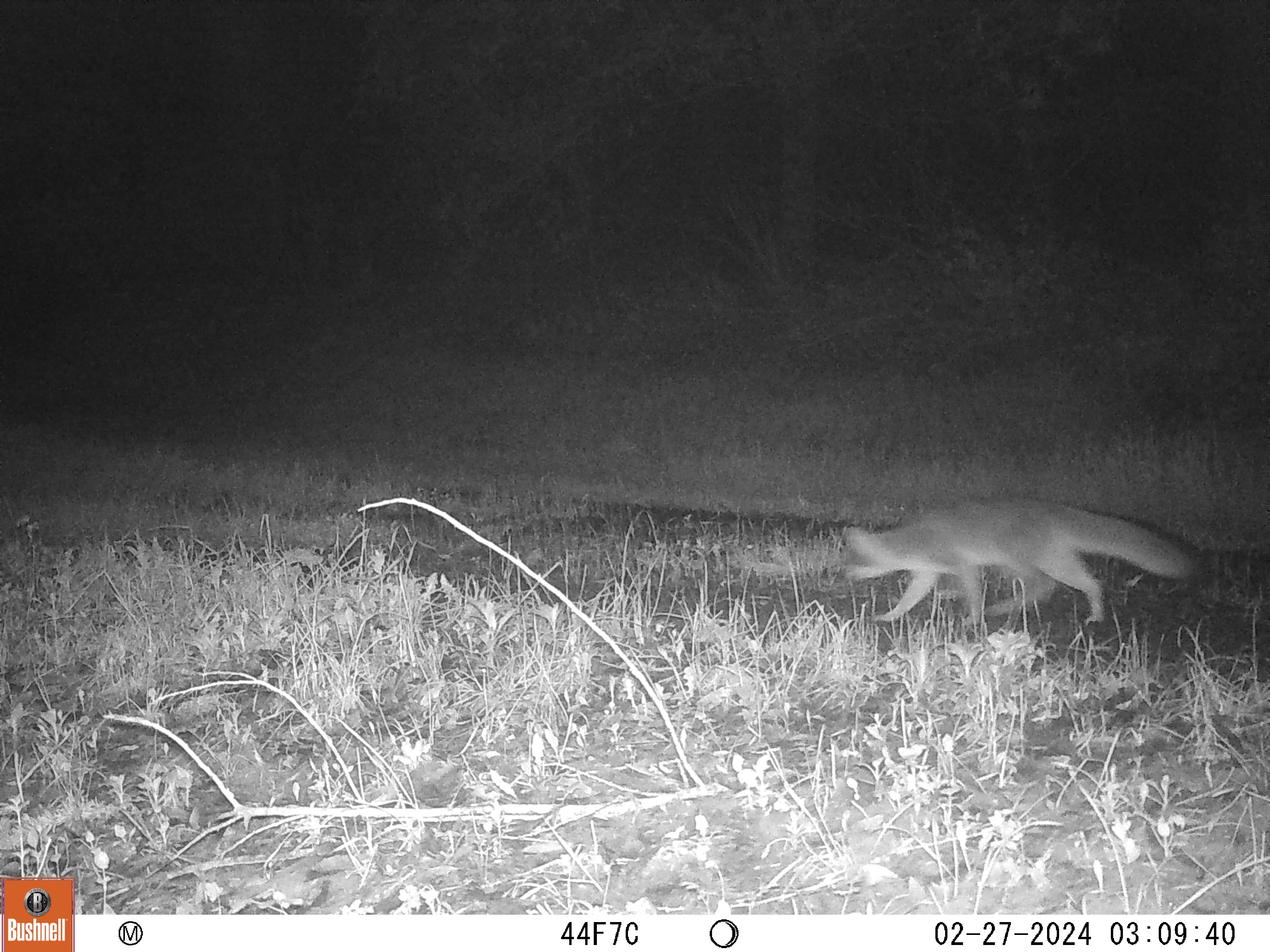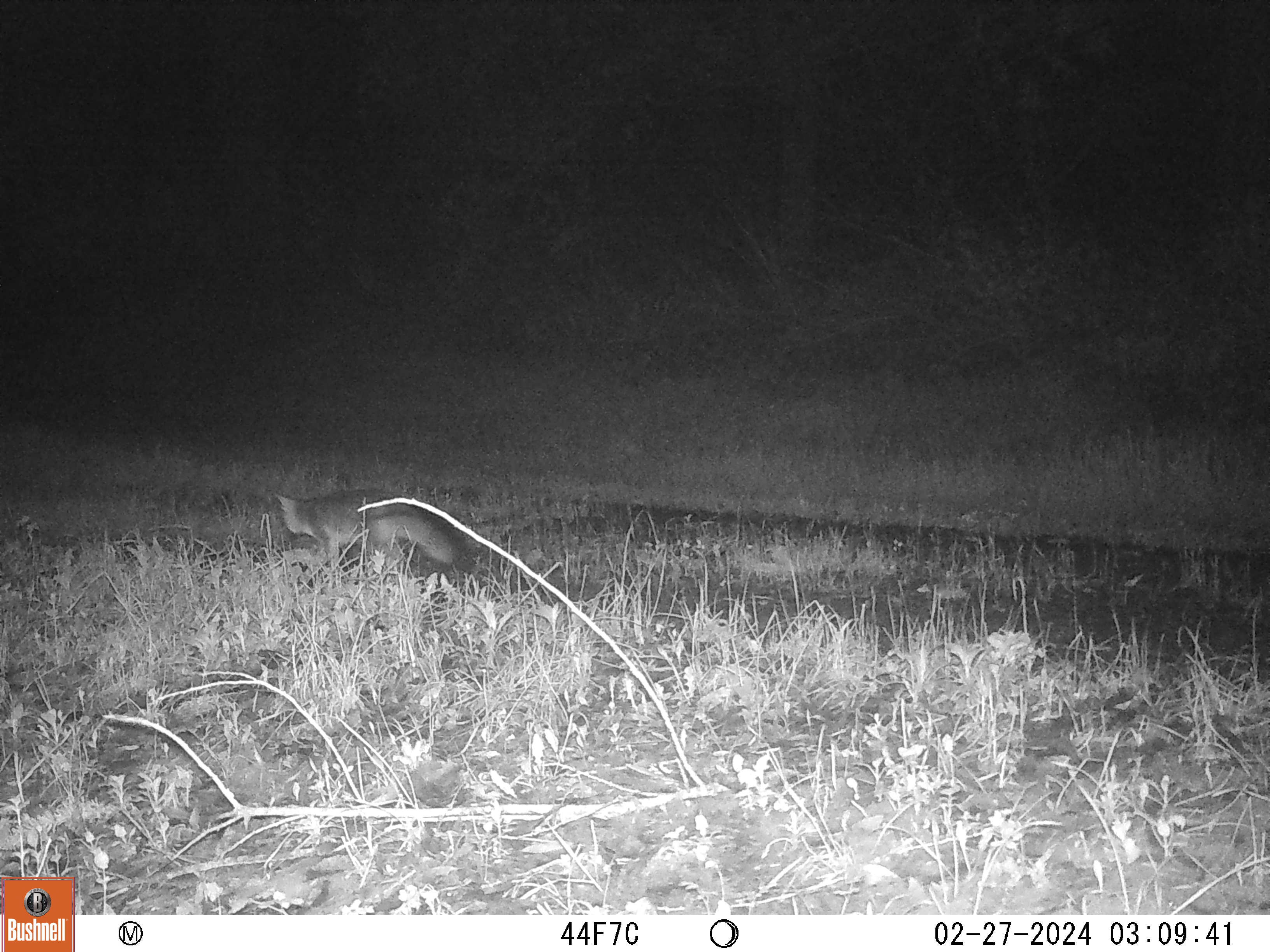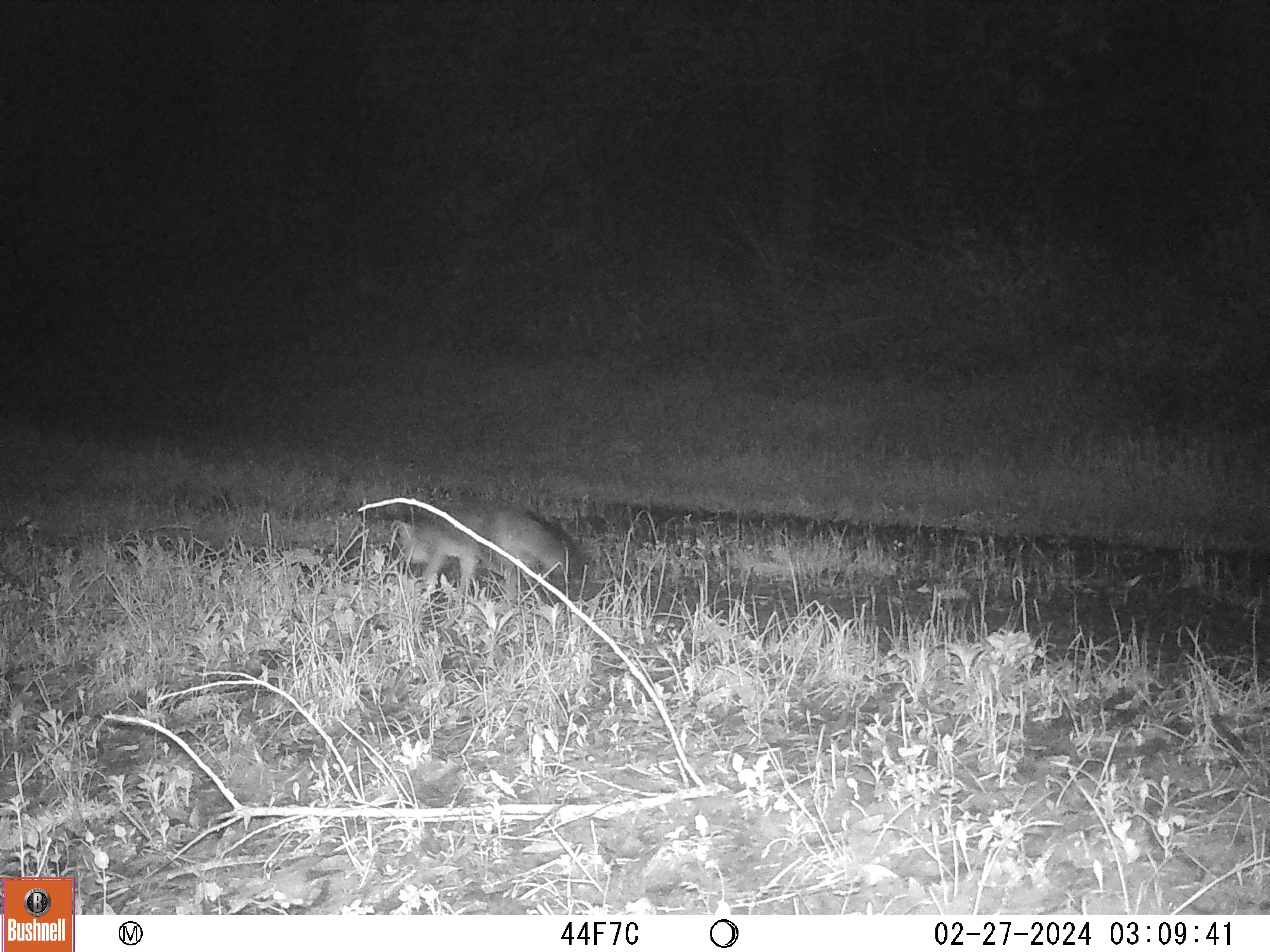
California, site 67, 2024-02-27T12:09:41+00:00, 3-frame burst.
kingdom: Animalia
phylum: Chordata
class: Mammalia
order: Carnivora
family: Canidae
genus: Urocyon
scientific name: Urocyon cinereoargenteus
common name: gray fox